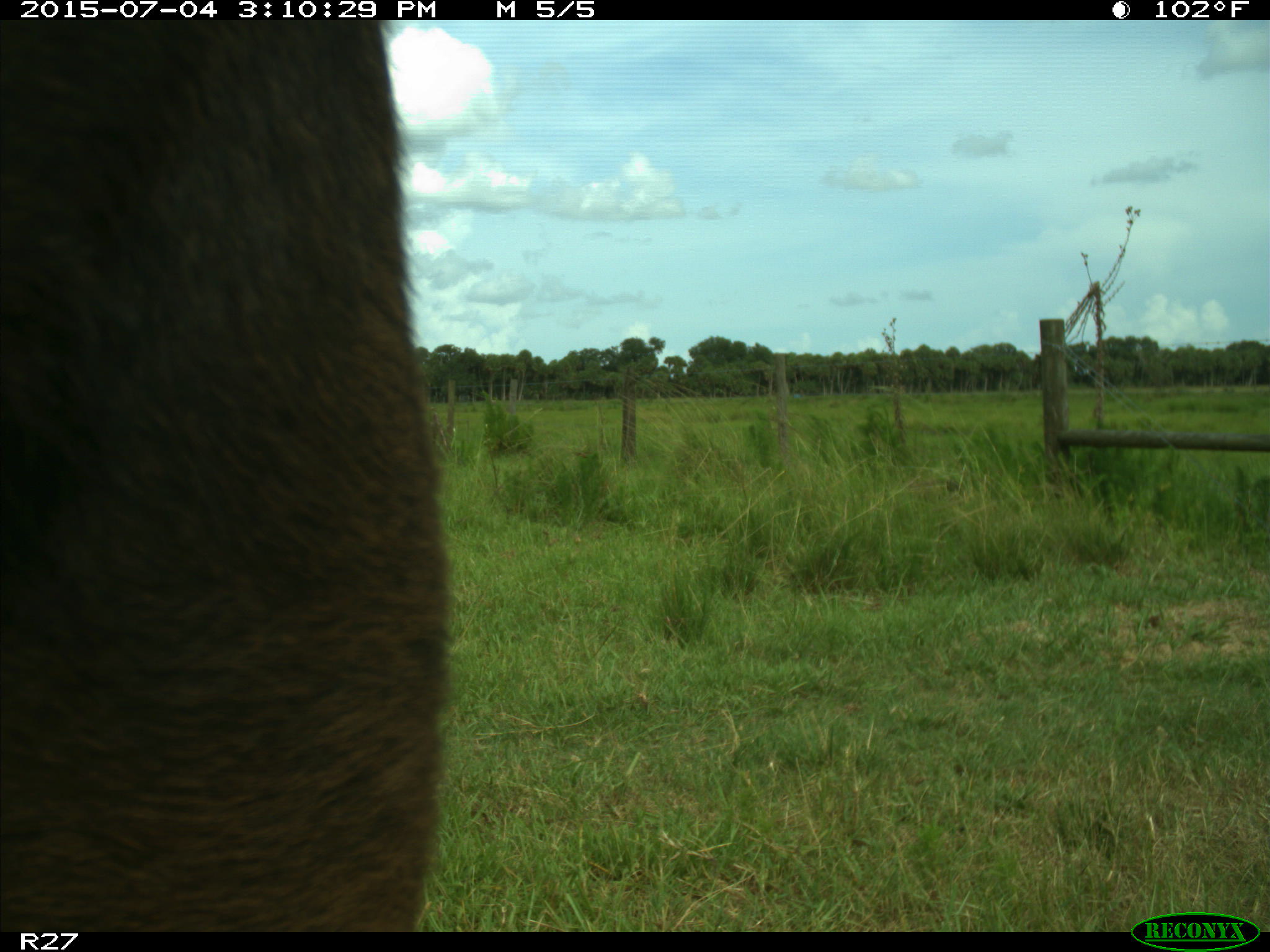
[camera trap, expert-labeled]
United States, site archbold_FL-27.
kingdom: Animalia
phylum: Chordata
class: Mammalia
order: Artiodactyla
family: Bovidae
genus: Bos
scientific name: Bos taurus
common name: domestic cow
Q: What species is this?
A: Bos taurus (domestic cow).